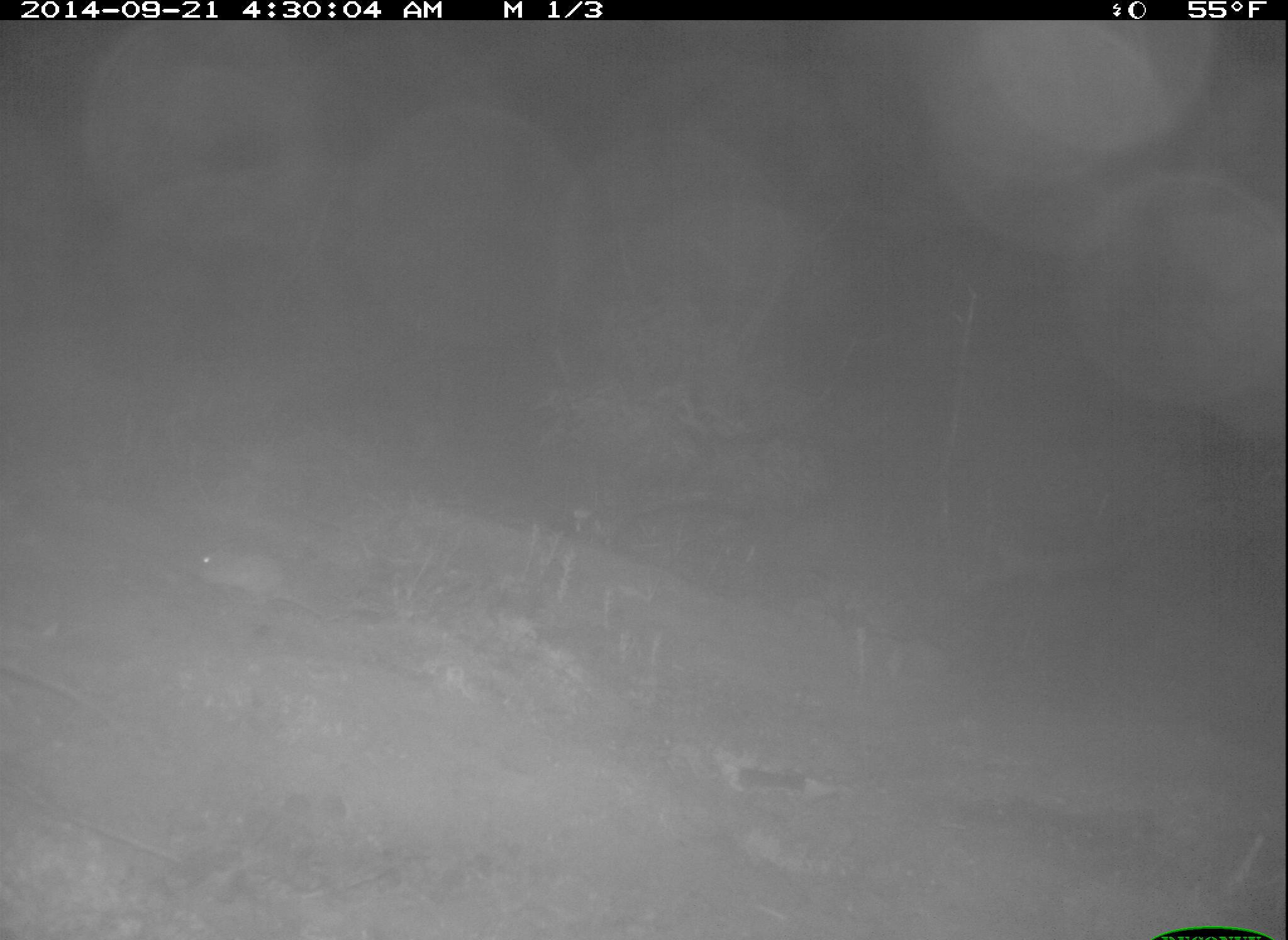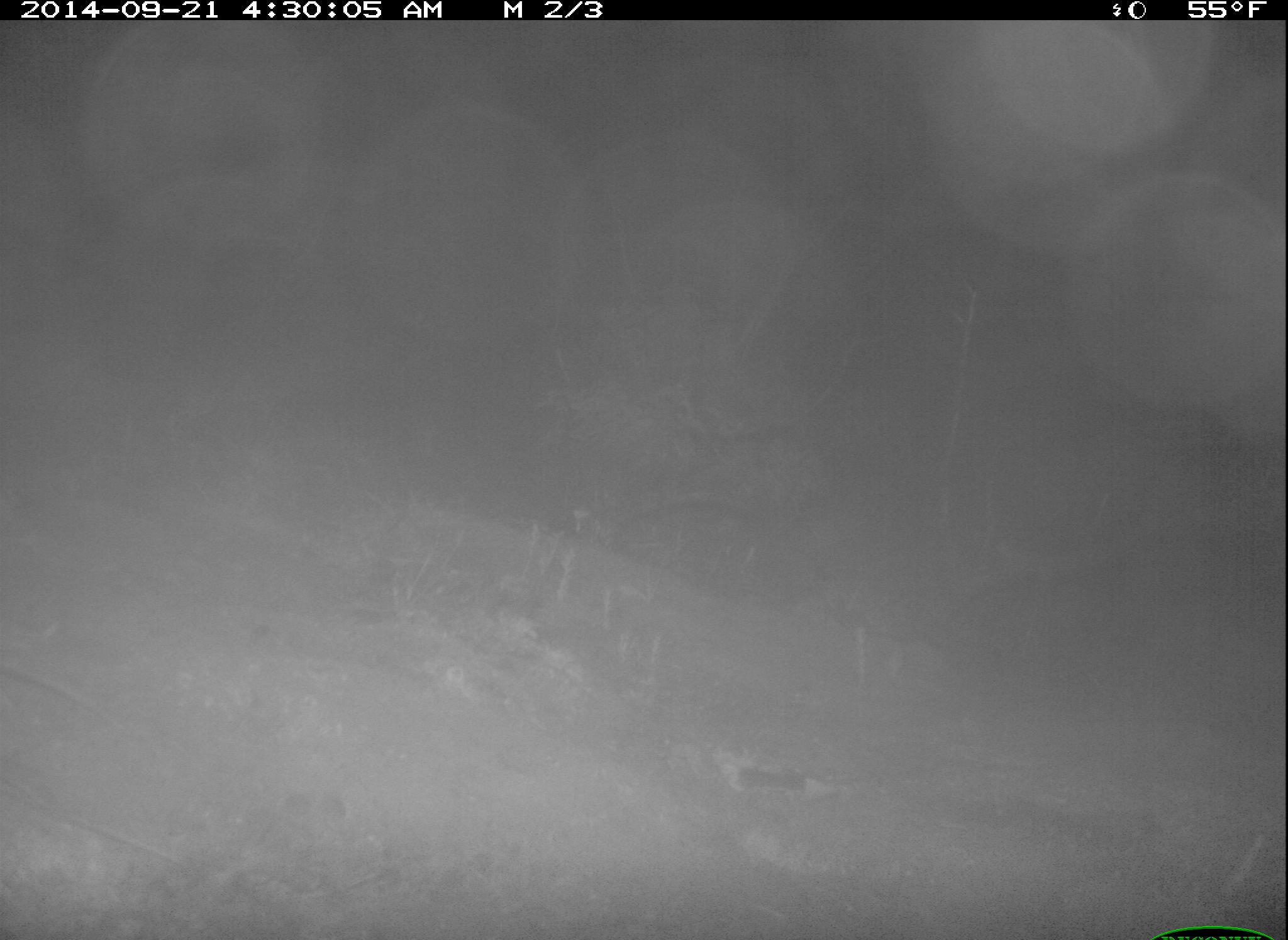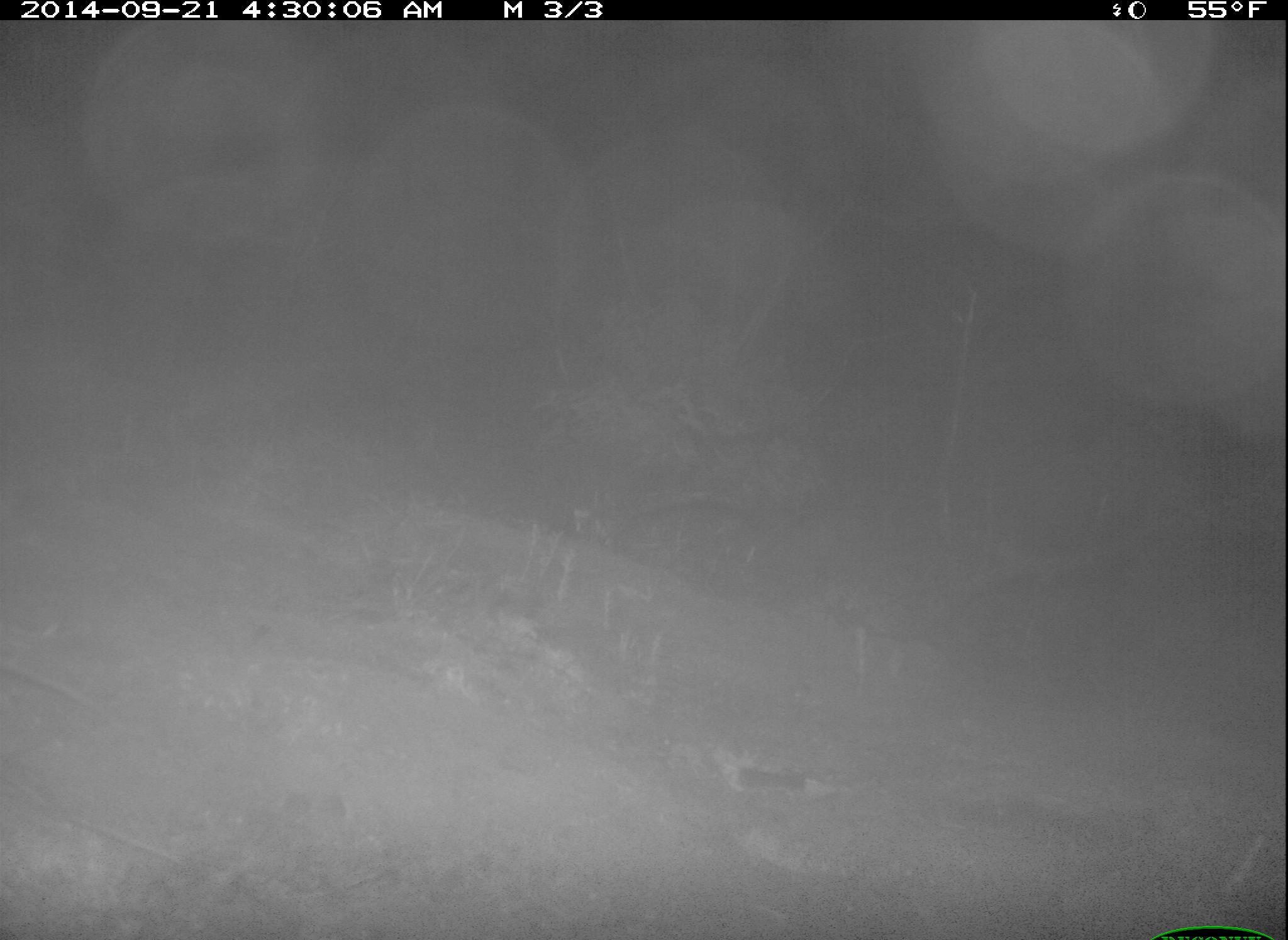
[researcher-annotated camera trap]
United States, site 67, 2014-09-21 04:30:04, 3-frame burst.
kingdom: Animalia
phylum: Chordata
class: Mammalia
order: Rodentia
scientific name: Rodentia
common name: rodent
Rodent (Rodentia).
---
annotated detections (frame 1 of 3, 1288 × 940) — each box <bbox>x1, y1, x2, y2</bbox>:
rodent: <bbox>186, 545, 359, 623</bbox>